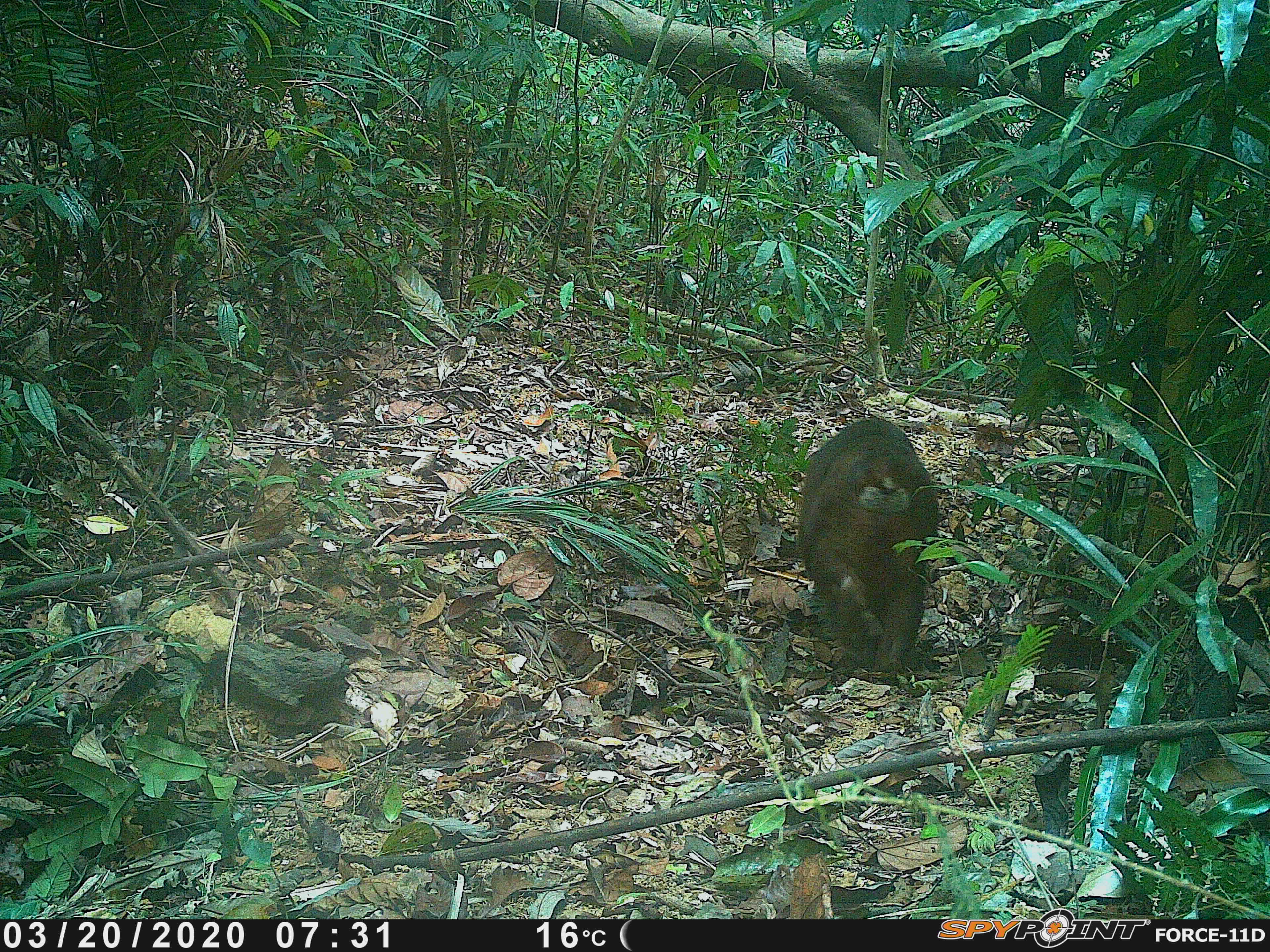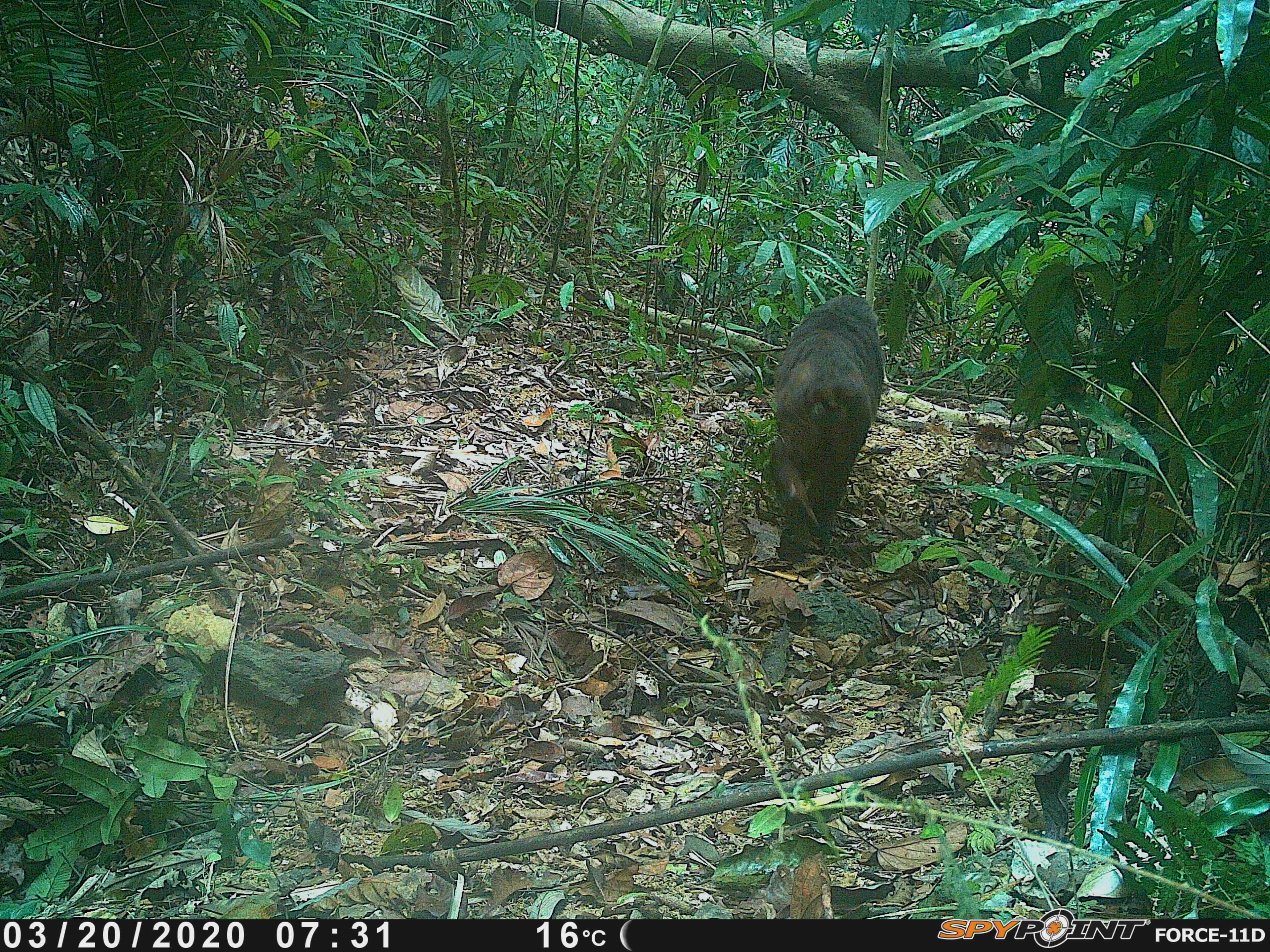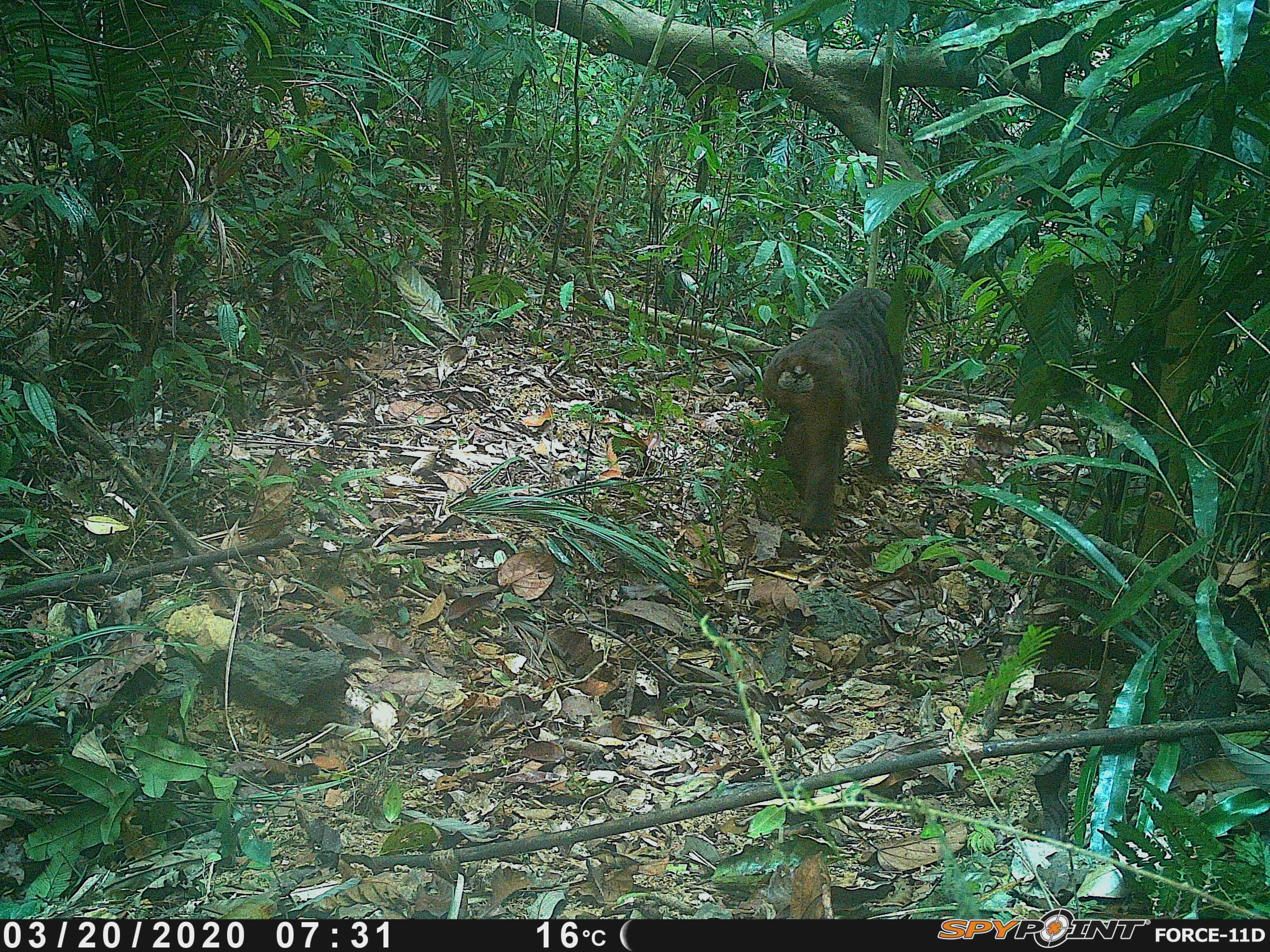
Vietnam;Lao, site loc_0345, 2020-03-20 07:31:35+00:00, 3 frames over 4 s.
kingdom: Animalia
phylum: Chordata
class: Mammalia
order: Primates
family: Cercopithecidae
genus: Macaca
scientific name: Macaca arctoides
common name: stump-tailed macaque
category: stump tailed macaque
Stump tailed macaque (stump-tailed macaque) (Macaca arctoides). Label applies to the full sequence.